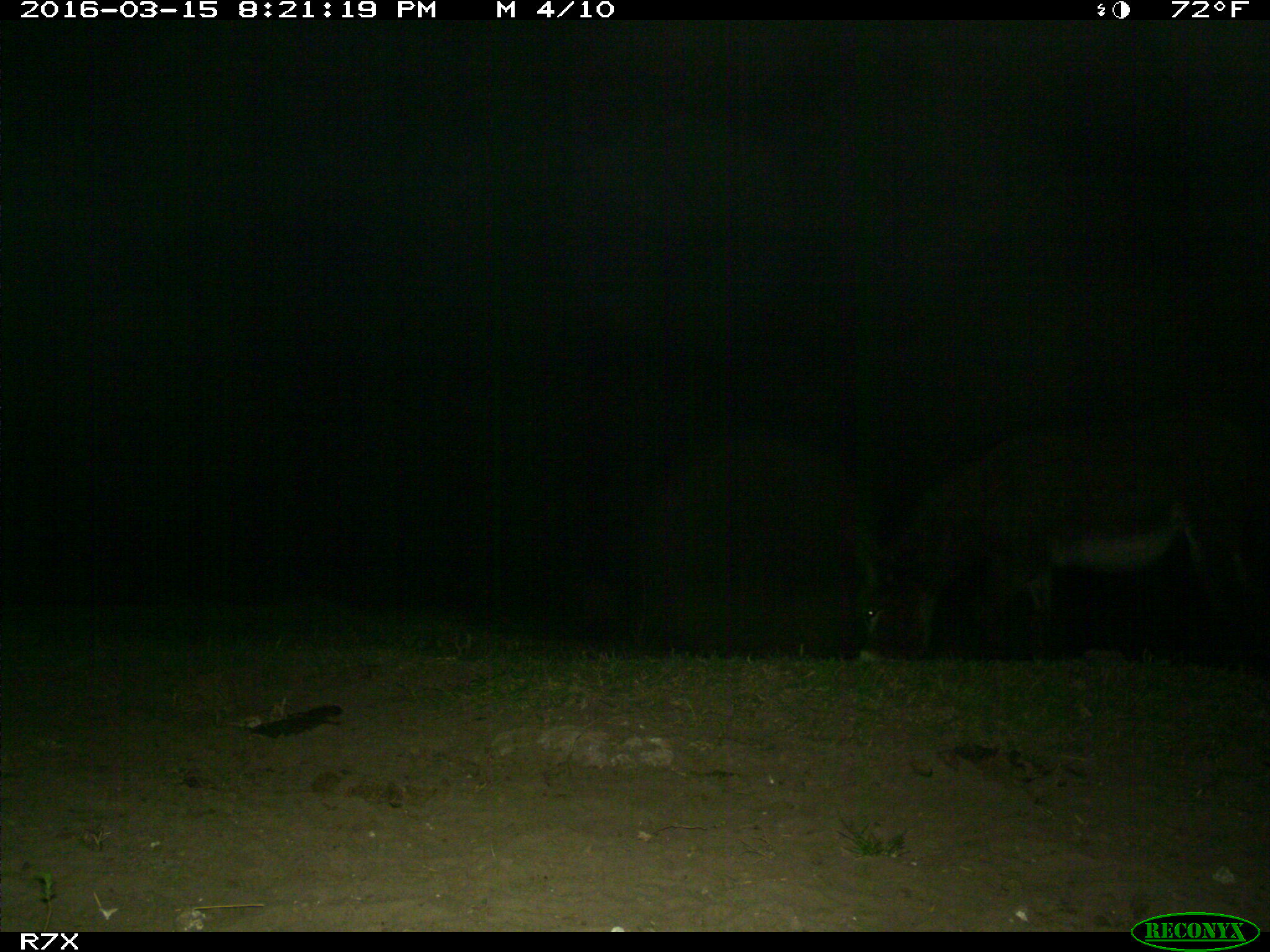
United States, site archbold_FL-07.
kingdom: Animalia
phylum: Chordata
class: Mammalia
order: Perissodactyla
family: Equidae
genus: Equus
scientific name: Equus africanus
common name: african wild ass